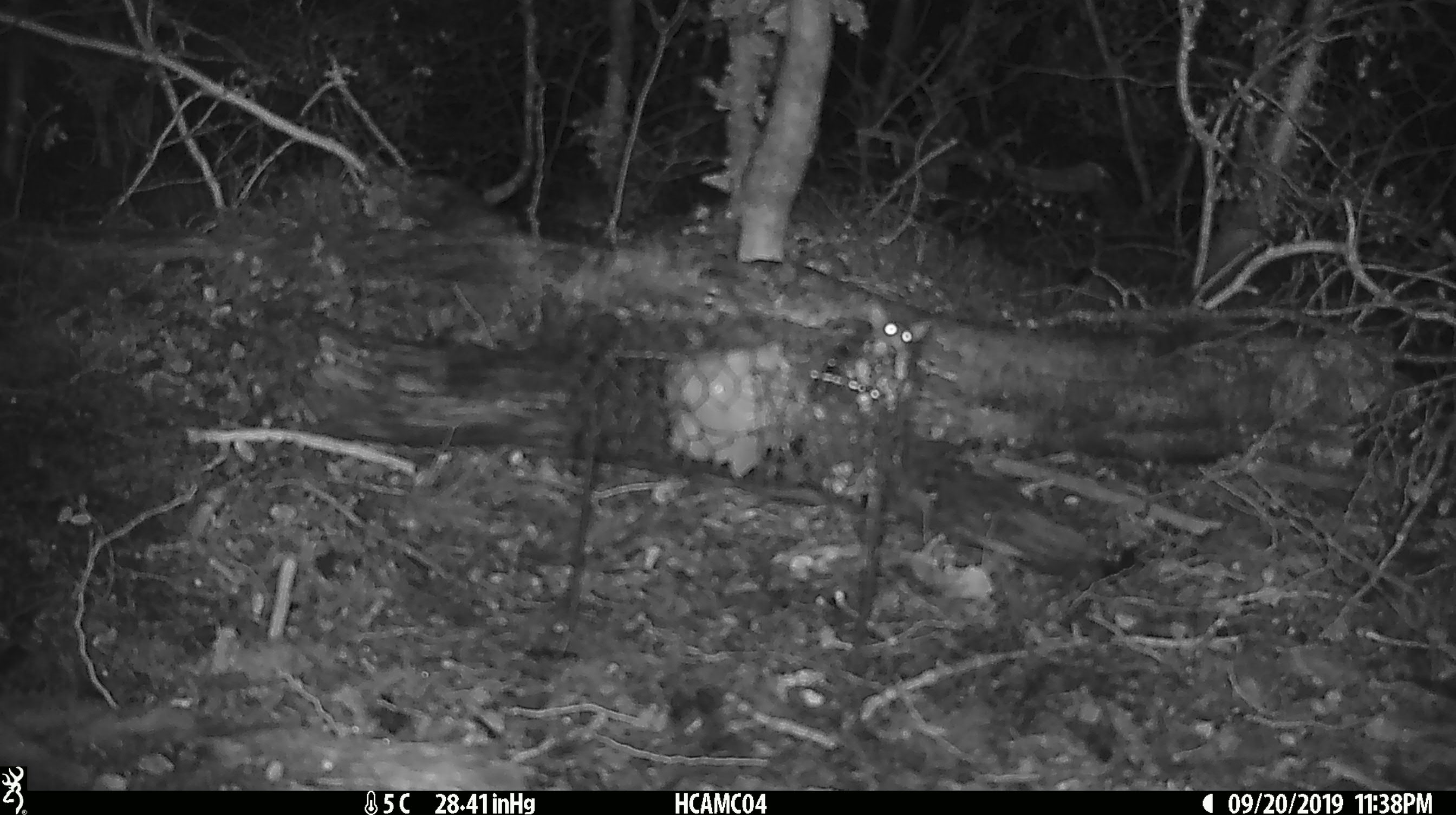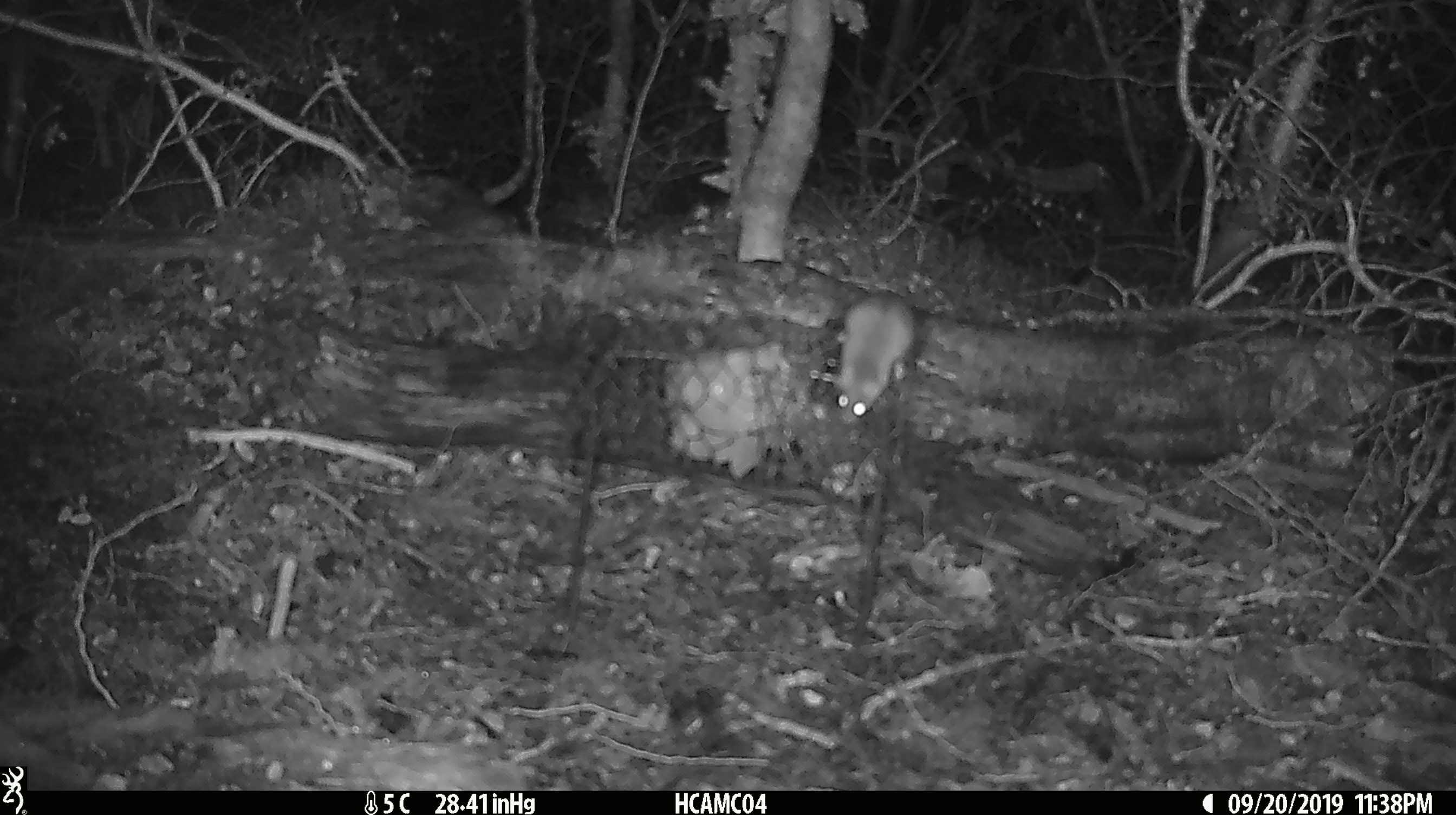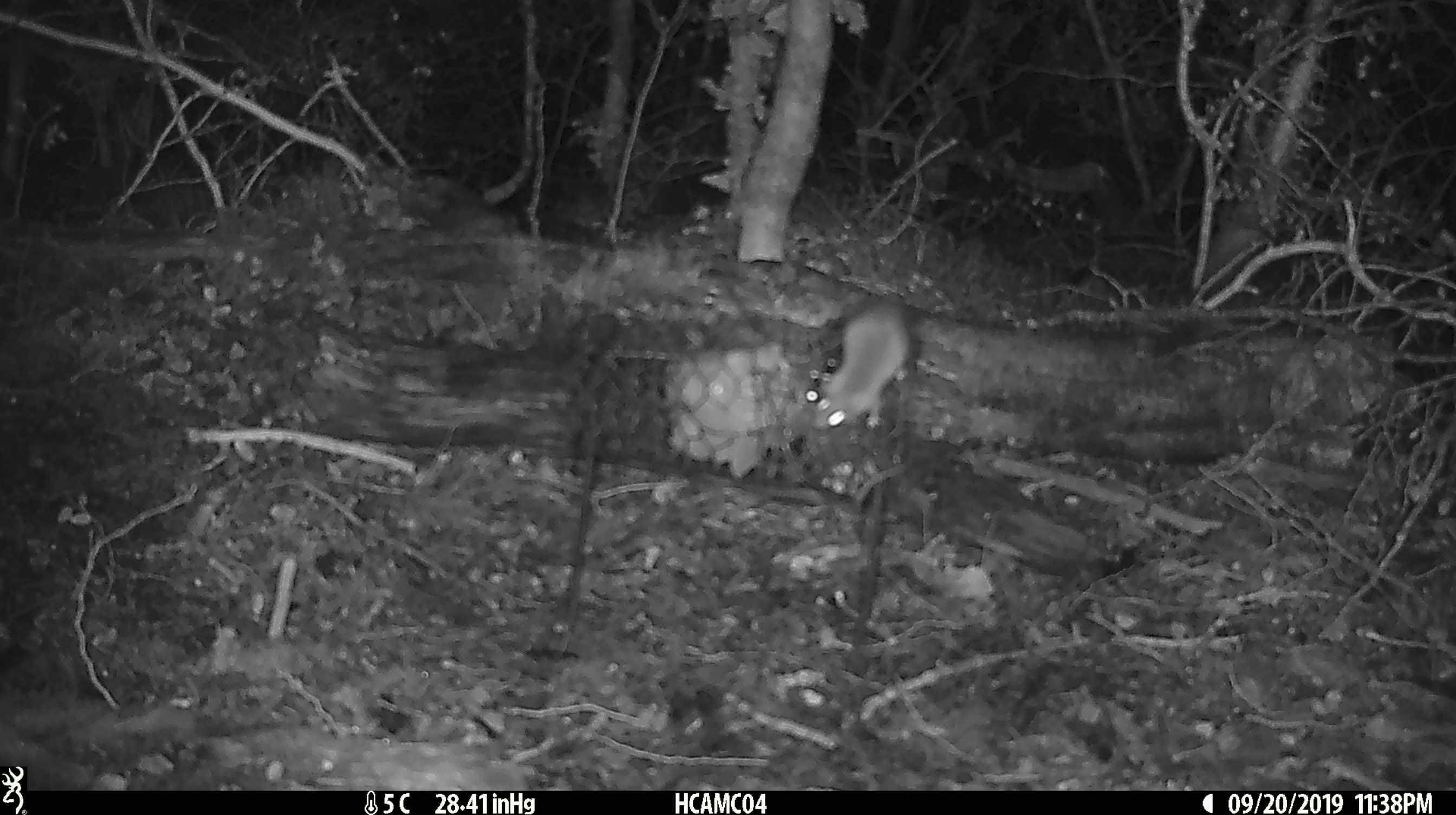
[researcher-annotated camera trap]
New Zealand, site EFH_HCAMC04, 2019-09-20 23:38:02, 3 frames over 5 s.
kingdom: Animalia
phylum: Chordata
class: Mammalia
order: Rodentia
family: Muridae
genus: Mus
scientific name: Mus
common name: mouse